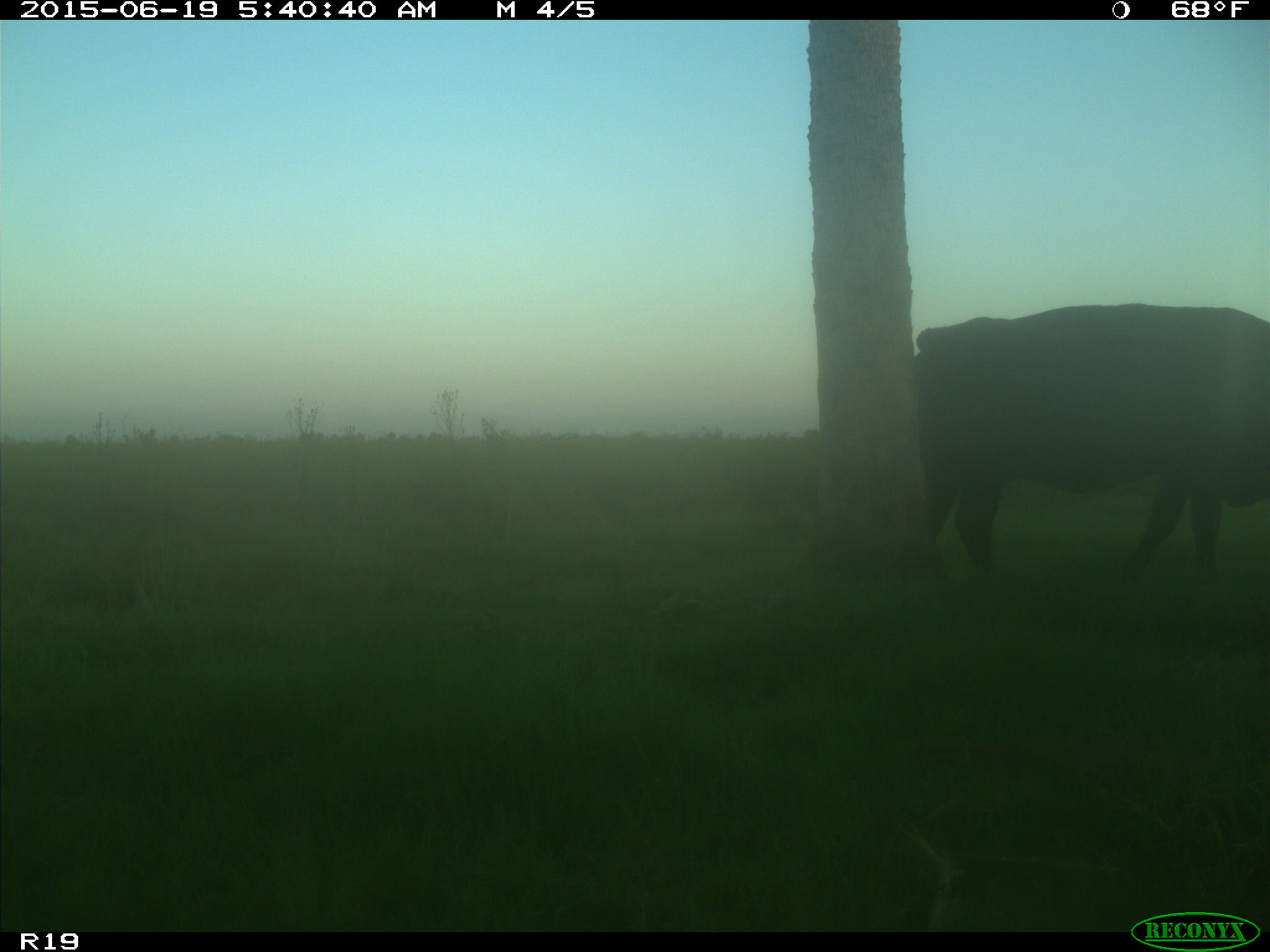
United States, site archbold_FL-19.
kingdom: Animalia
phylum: Chordata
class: Mammalia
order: Artiodactyla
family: Bovidae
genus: Bos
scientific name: Bos taurus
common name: domestic cow